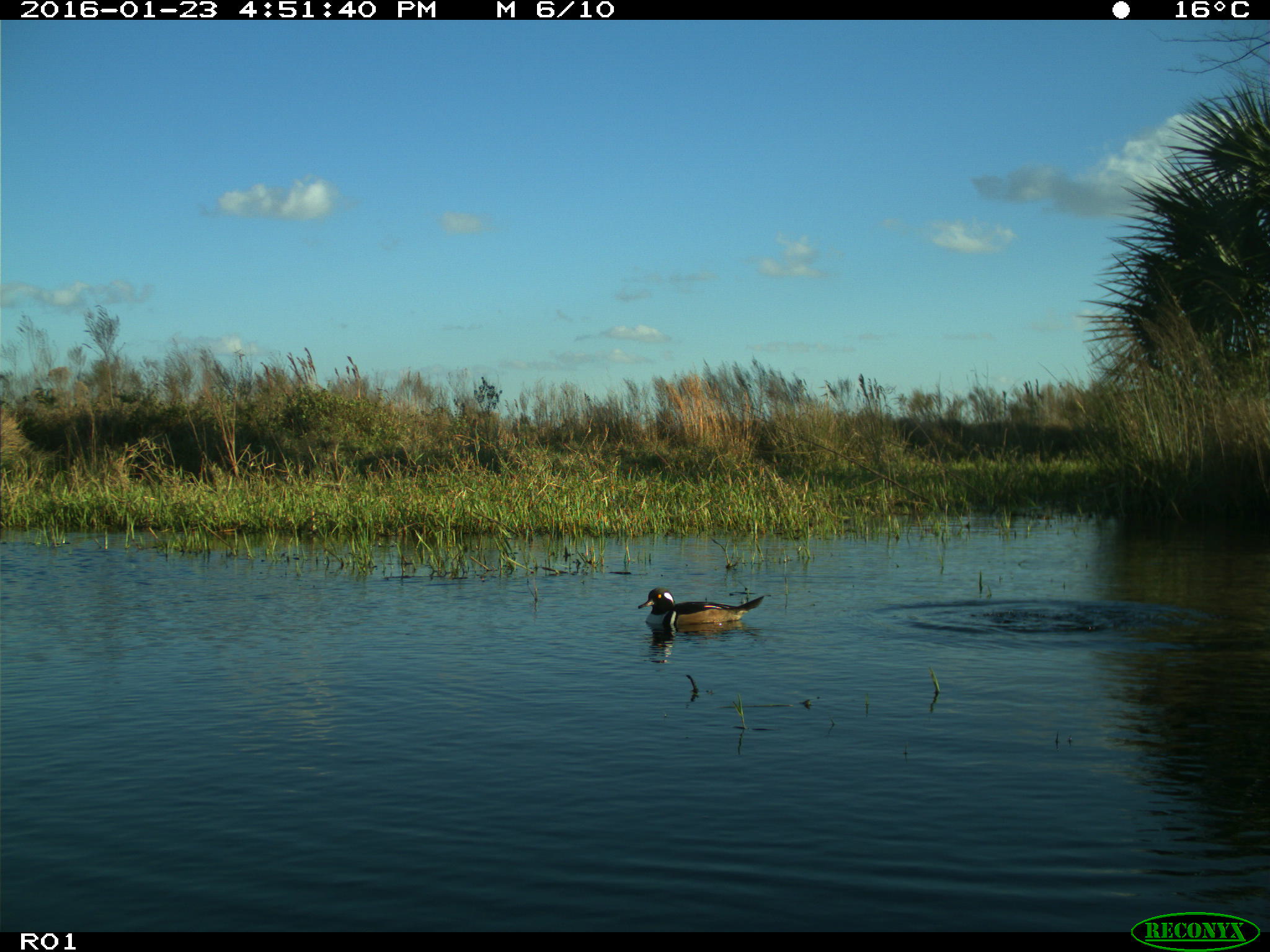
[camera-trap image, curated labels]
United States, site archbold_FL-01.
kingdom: Animalia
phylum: Chordata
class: Aves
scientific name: Aves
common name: birds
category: unidentified bird